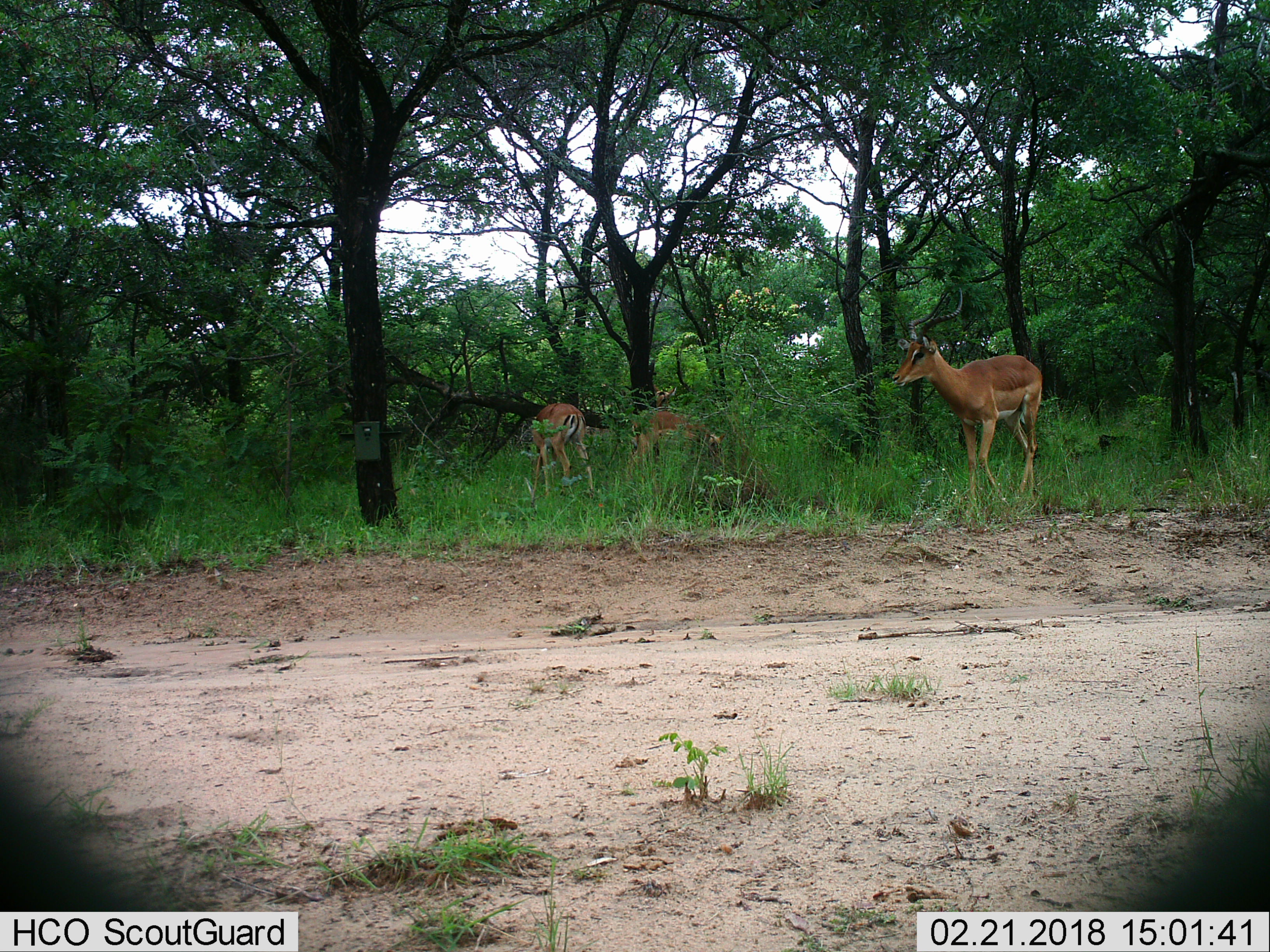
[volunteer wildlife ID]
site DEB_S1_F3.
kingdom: Animalia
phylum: Chordata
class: Mammalia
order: Artiodactyla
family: Bovidae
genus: Aepyceros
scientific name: Aepyceros melampus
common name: impala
Impala (Aepyceros melampus), count 3. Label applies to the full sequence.